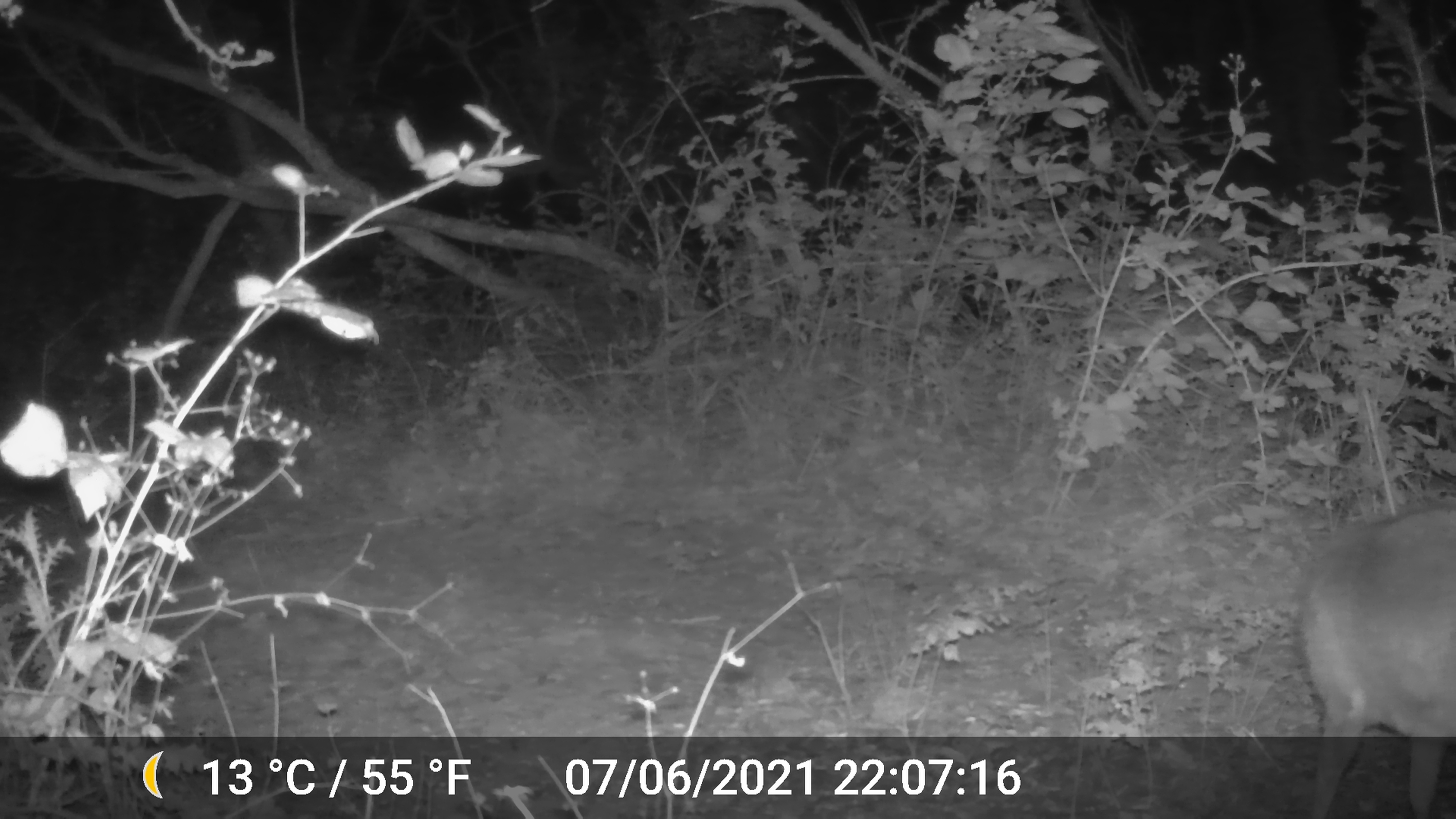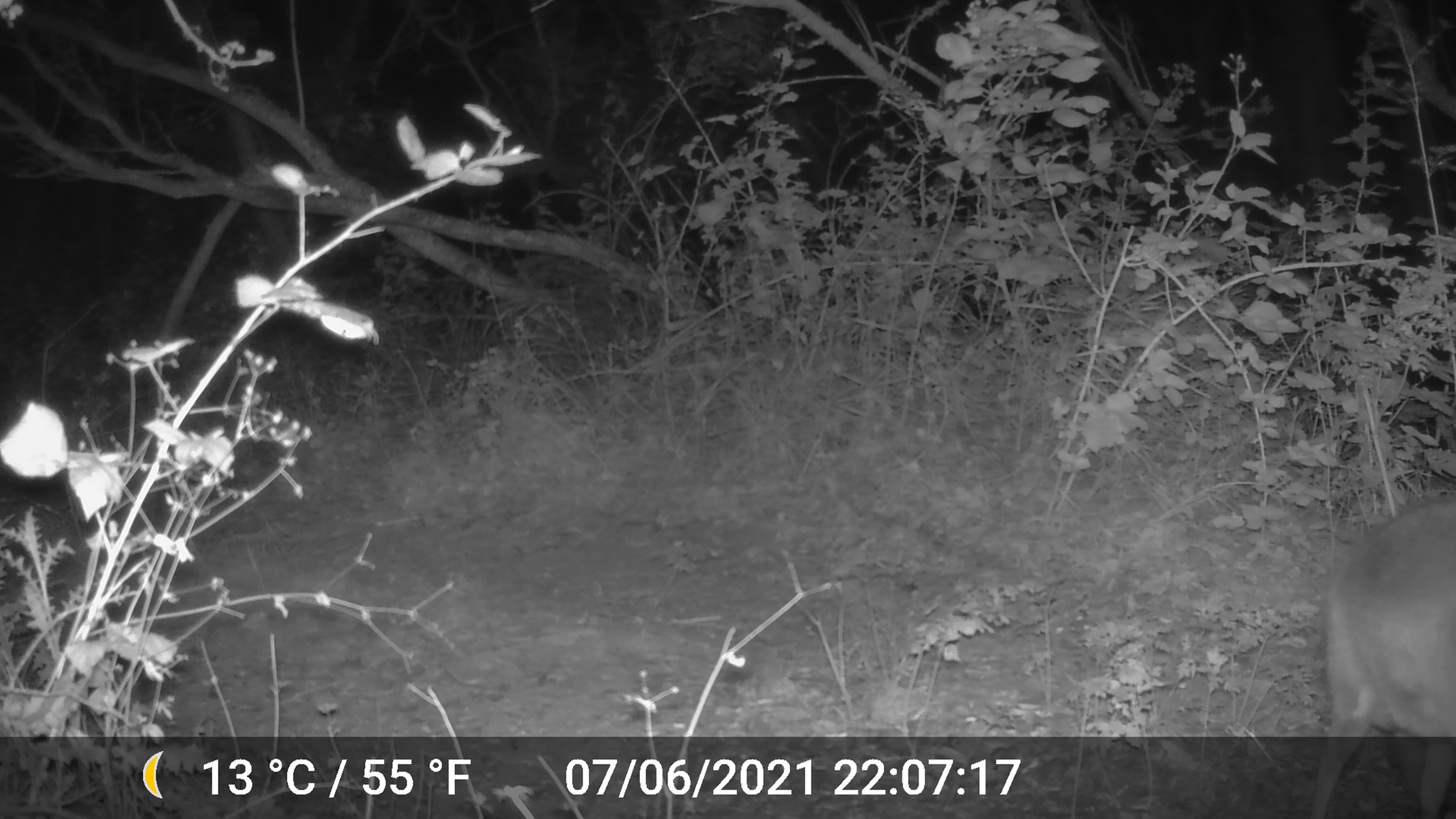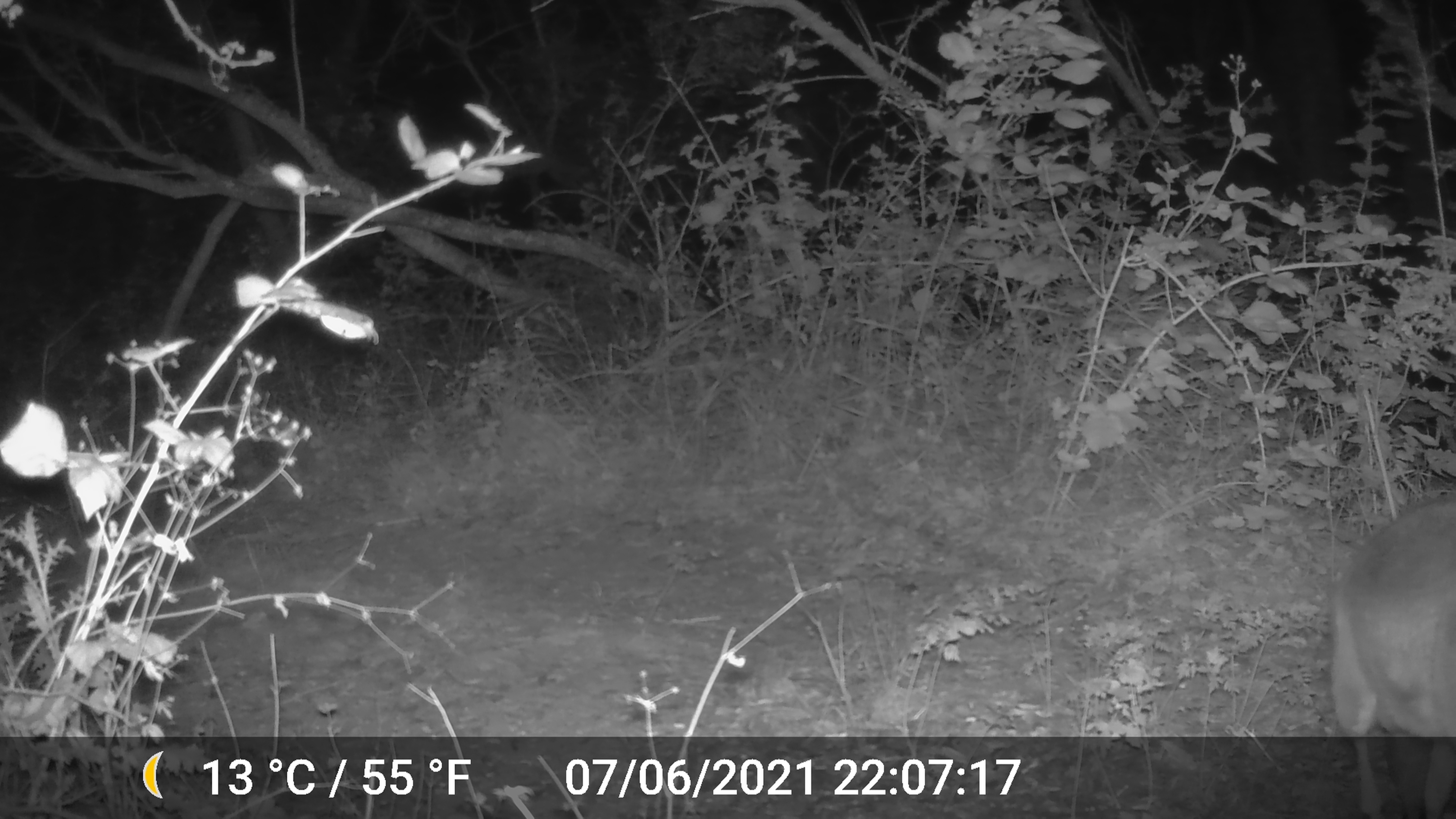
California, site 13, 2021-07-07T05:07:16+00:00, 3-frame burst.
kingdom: Animalia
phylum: Chordata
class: Mammalia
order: Artiodactyla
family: Cervidae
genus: Odocoileus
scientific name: Odocoileus hemionus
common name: mule deer